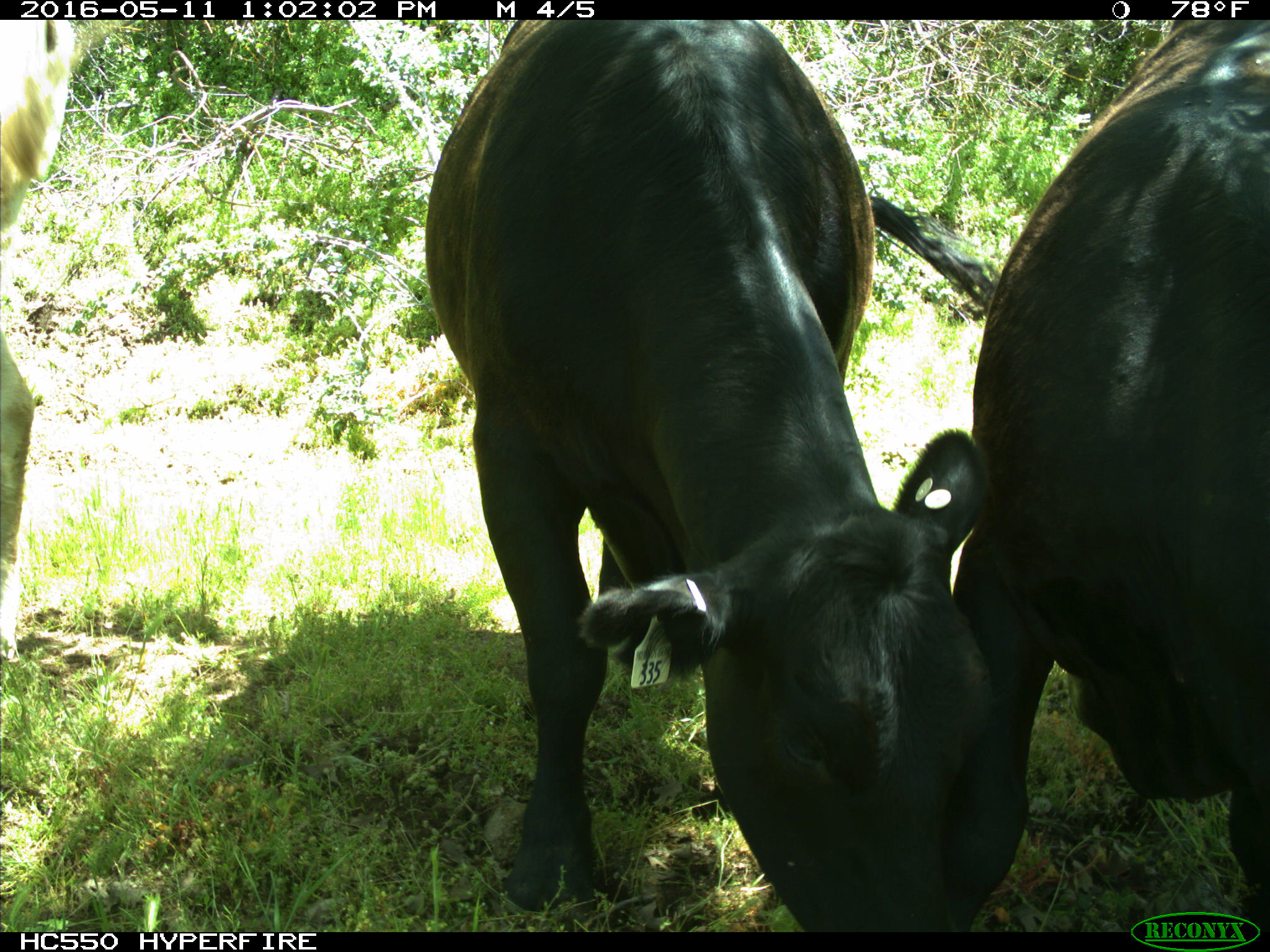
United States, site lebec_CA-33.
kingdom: Animalia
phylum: Chordata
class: Mammalia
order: Artiodactyla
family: Bovidae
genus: Bos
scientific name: Bos taurus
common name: domestic cow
Bos taurus (domestic cow).